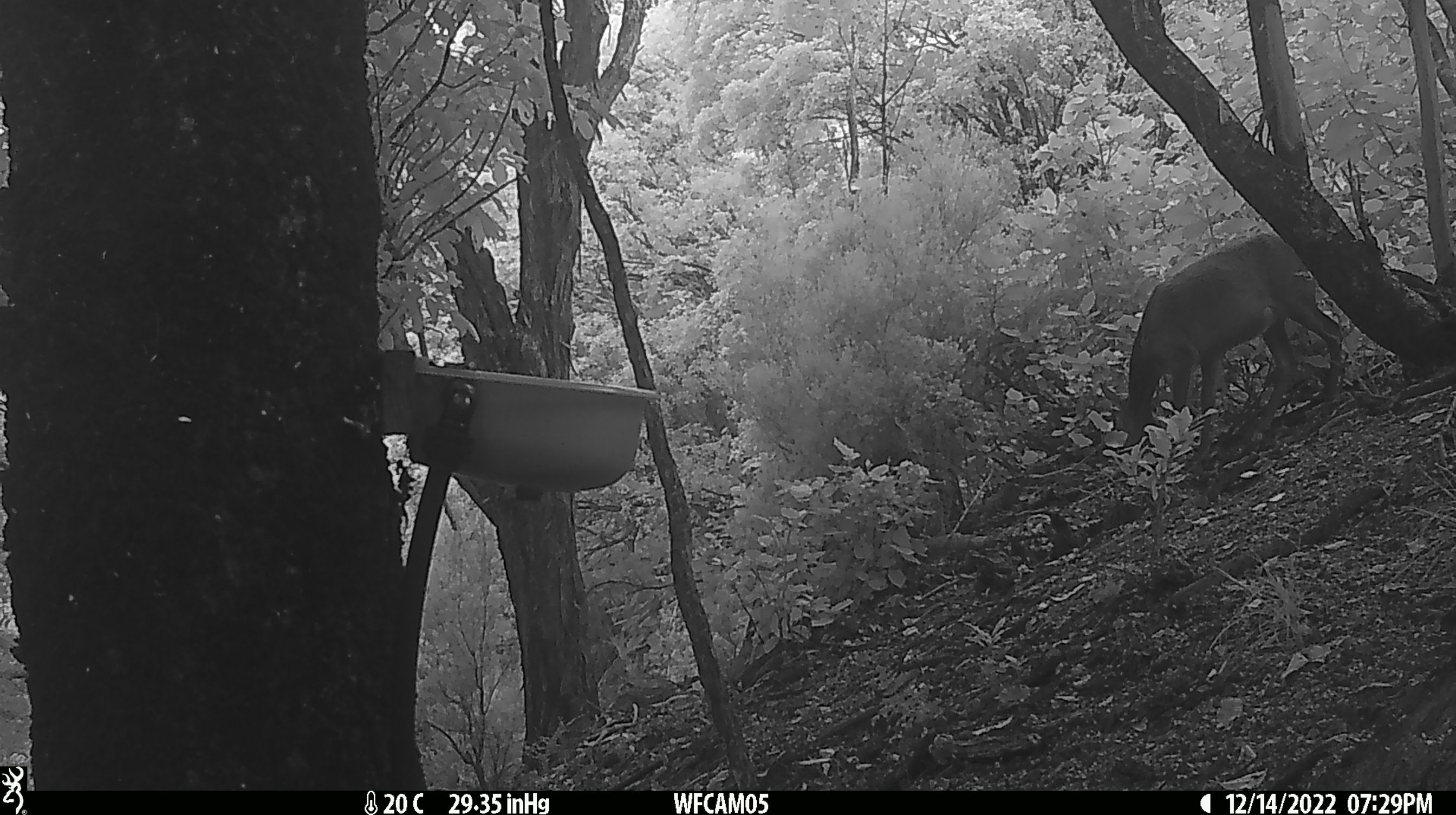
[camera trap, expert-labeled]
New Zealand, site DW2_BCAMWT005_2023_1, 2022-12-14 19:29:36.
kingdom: Animalia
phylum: Chordata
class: Mammalia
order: Artiodactyla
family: Cervidae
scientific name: Cervidae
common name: deer